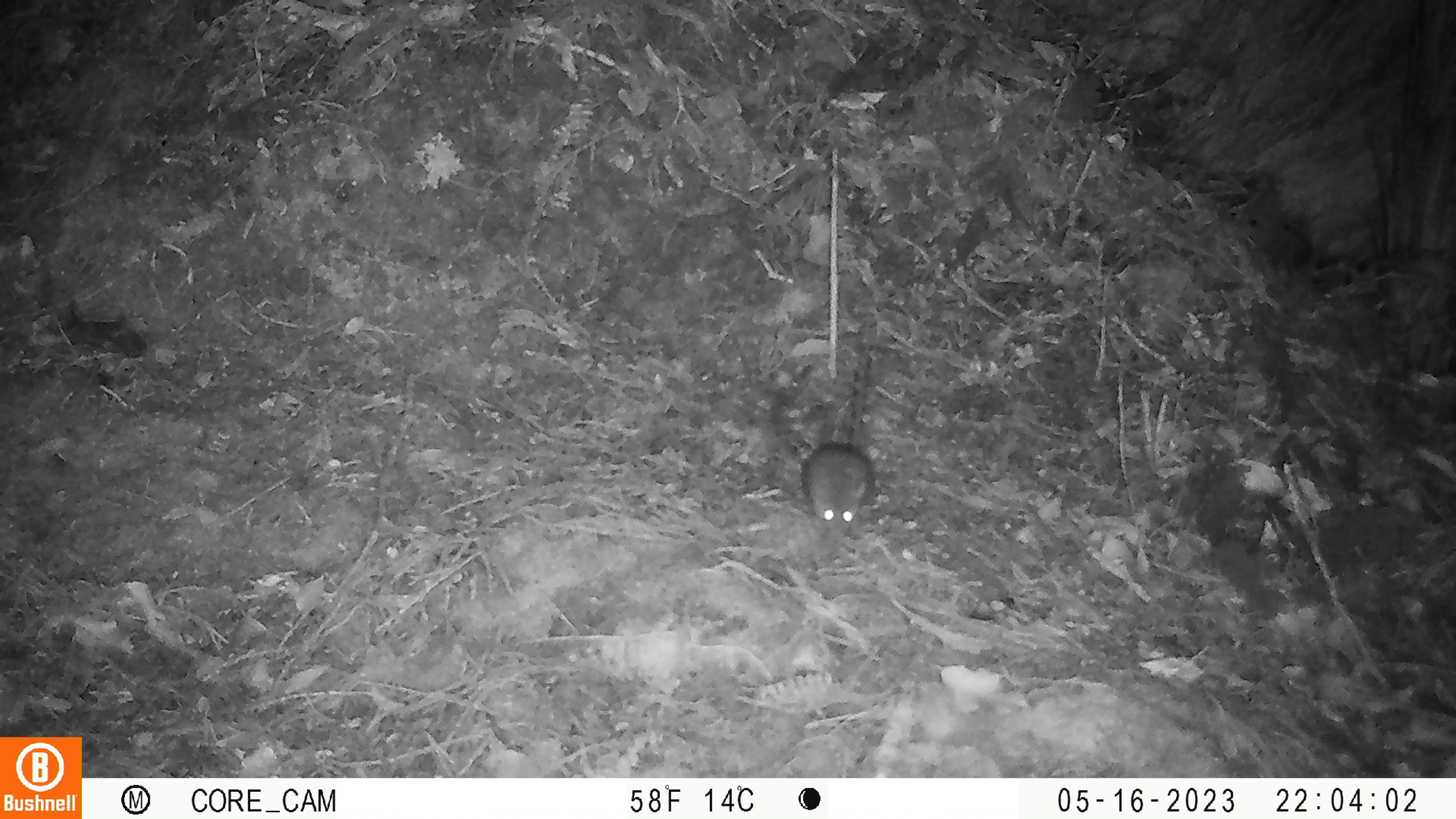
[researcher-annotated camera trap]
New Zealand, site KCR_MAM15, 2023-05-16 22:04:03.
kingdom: Animalia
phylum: Chordata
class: Mammalia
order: Rodentia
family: Muridae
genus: Rattus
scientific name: Rattus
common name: rat